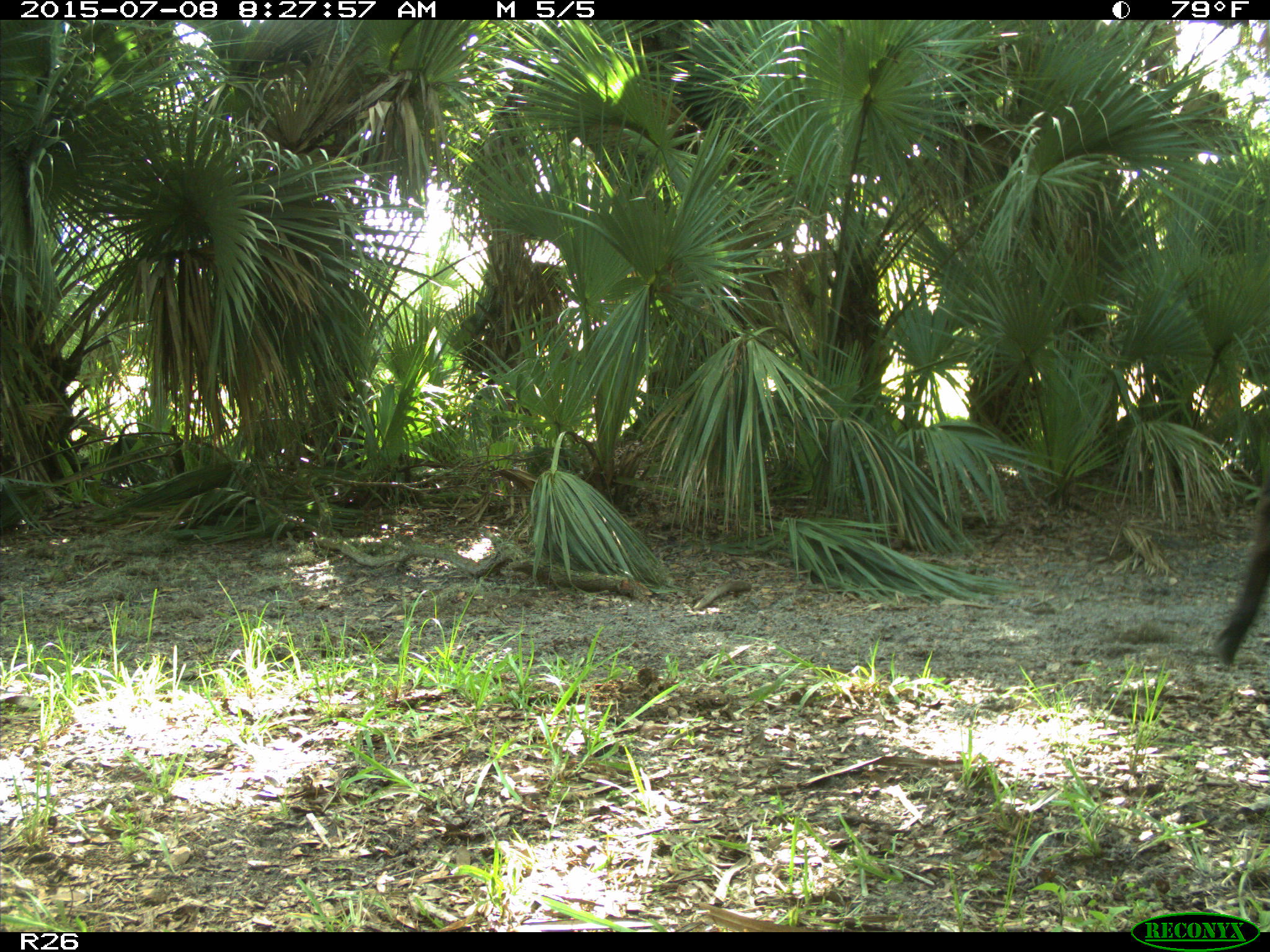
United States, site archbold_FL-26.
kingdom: Animalia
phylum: Chordata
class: Mammalia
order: Artiodactyla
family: Bovidae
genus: Bos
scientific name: Bos taurus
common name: domestic cow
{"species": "Bos taurus (domestic cow)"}